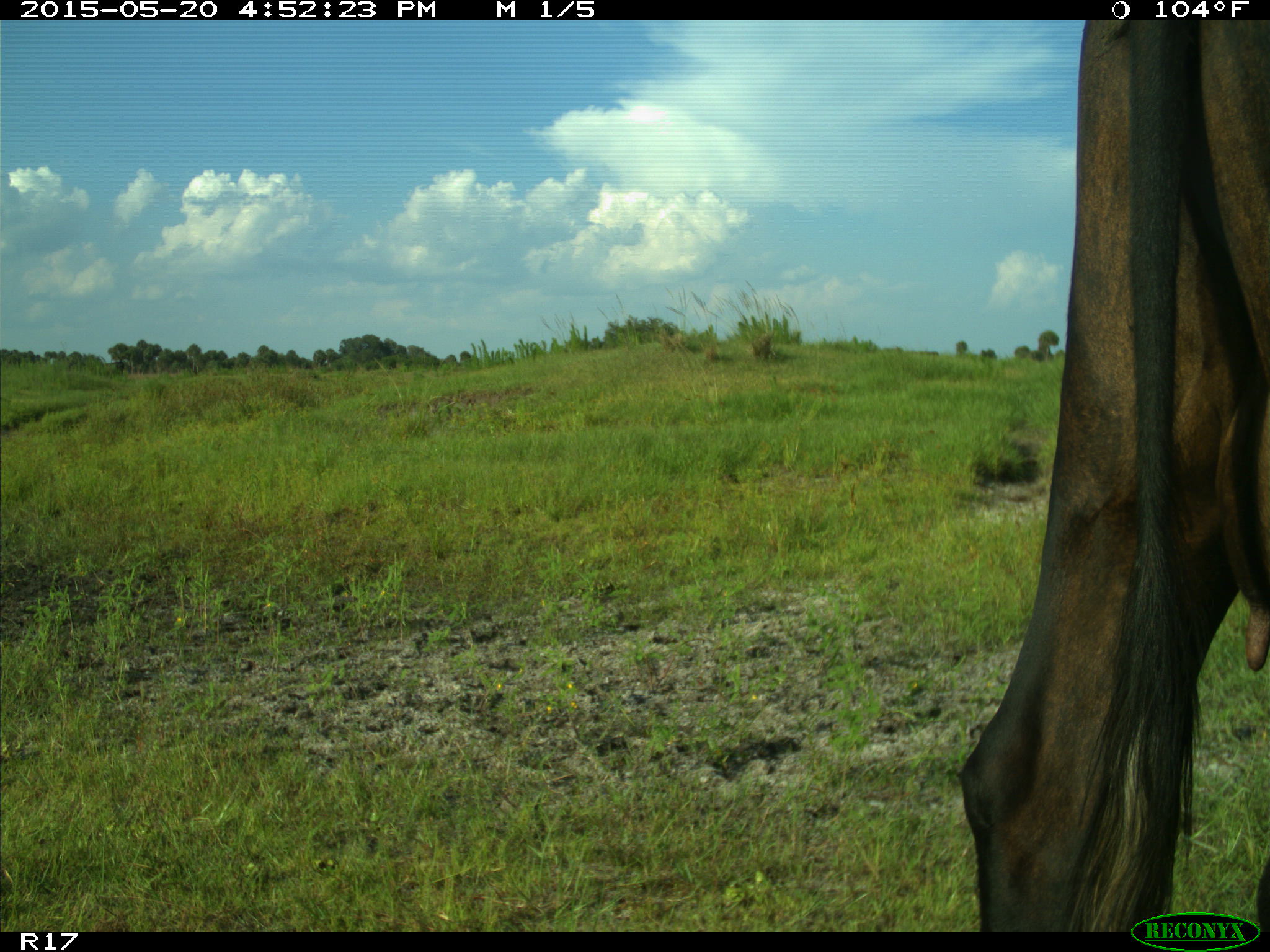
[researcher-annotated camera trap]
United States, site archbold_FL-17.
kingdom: Animalia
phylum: Chordata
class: Mammalia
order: Artiodactyla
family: Bovidae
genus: Bos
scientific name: Bos taurus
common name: domestic cow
Bos taurus (domestic cow).